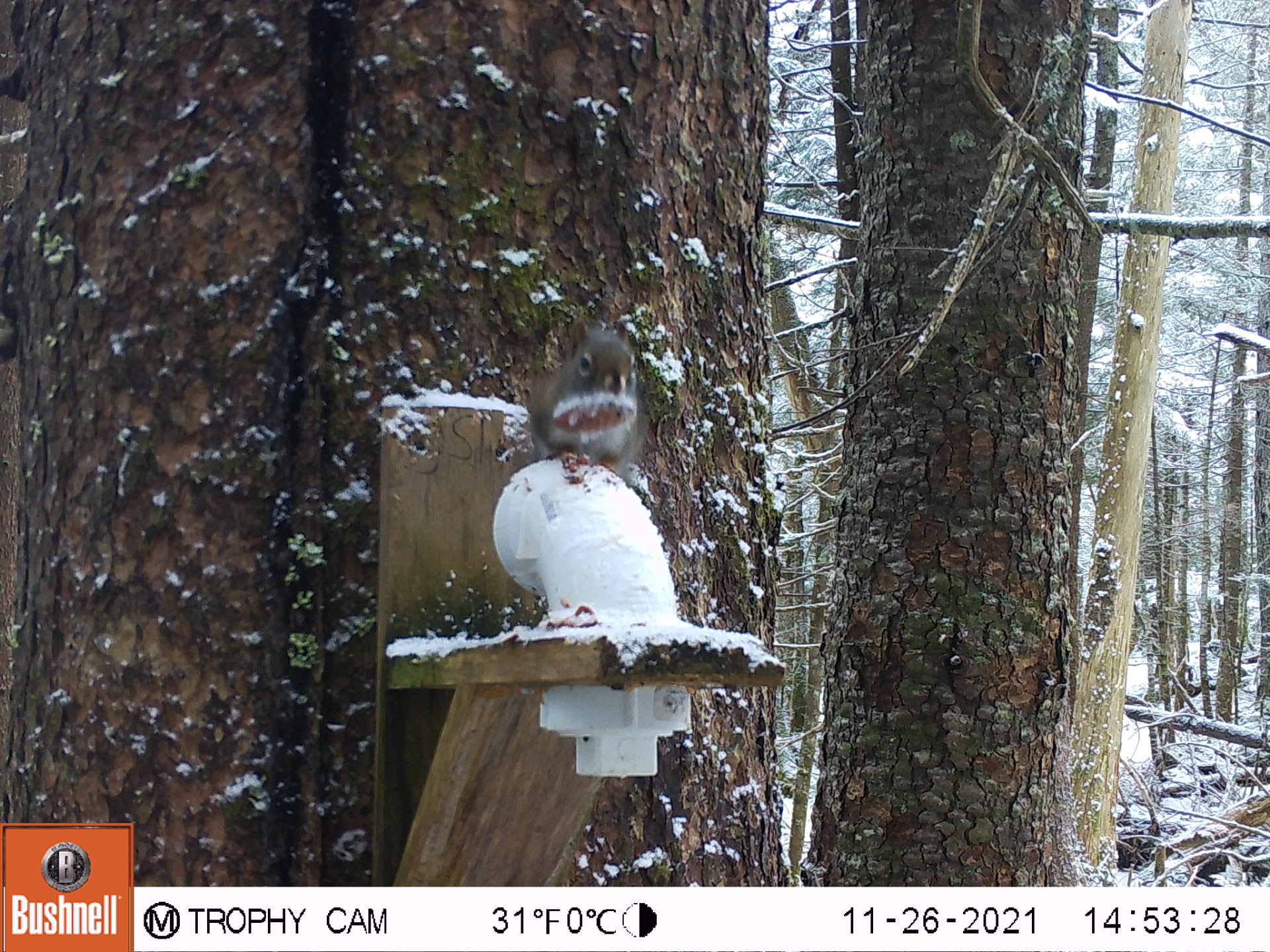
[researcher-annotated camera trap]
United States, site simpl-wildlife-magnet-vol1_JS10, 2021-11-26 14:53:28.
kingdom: Animalia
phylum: Chordata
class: Mammalia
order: Rodentia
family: Sciuridae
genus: Tamiasciurus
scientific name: Tamiasciurus hudsonicus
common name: red squirrel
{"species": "red squirrel (Tamiasciurus hudsonicus)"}